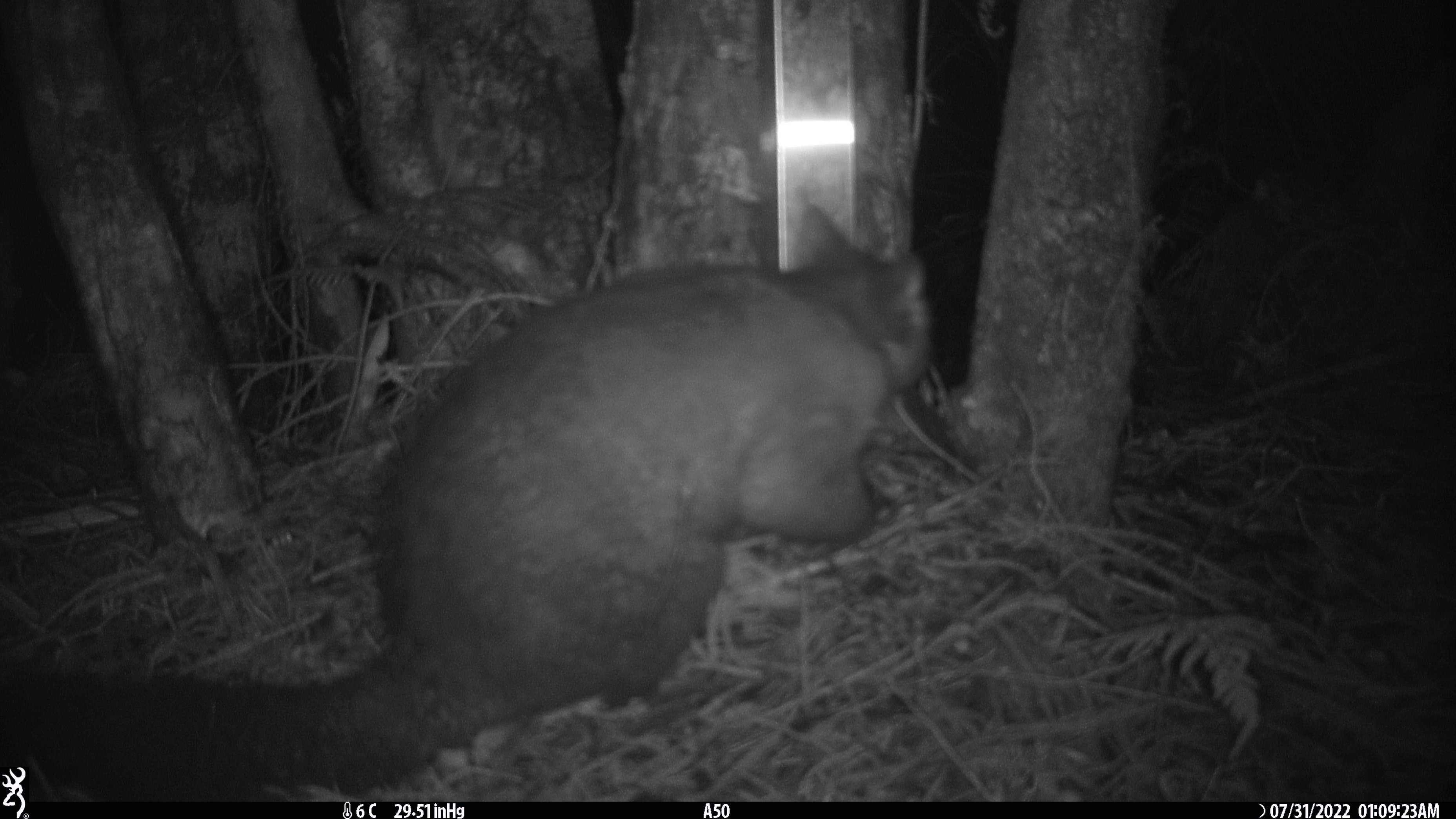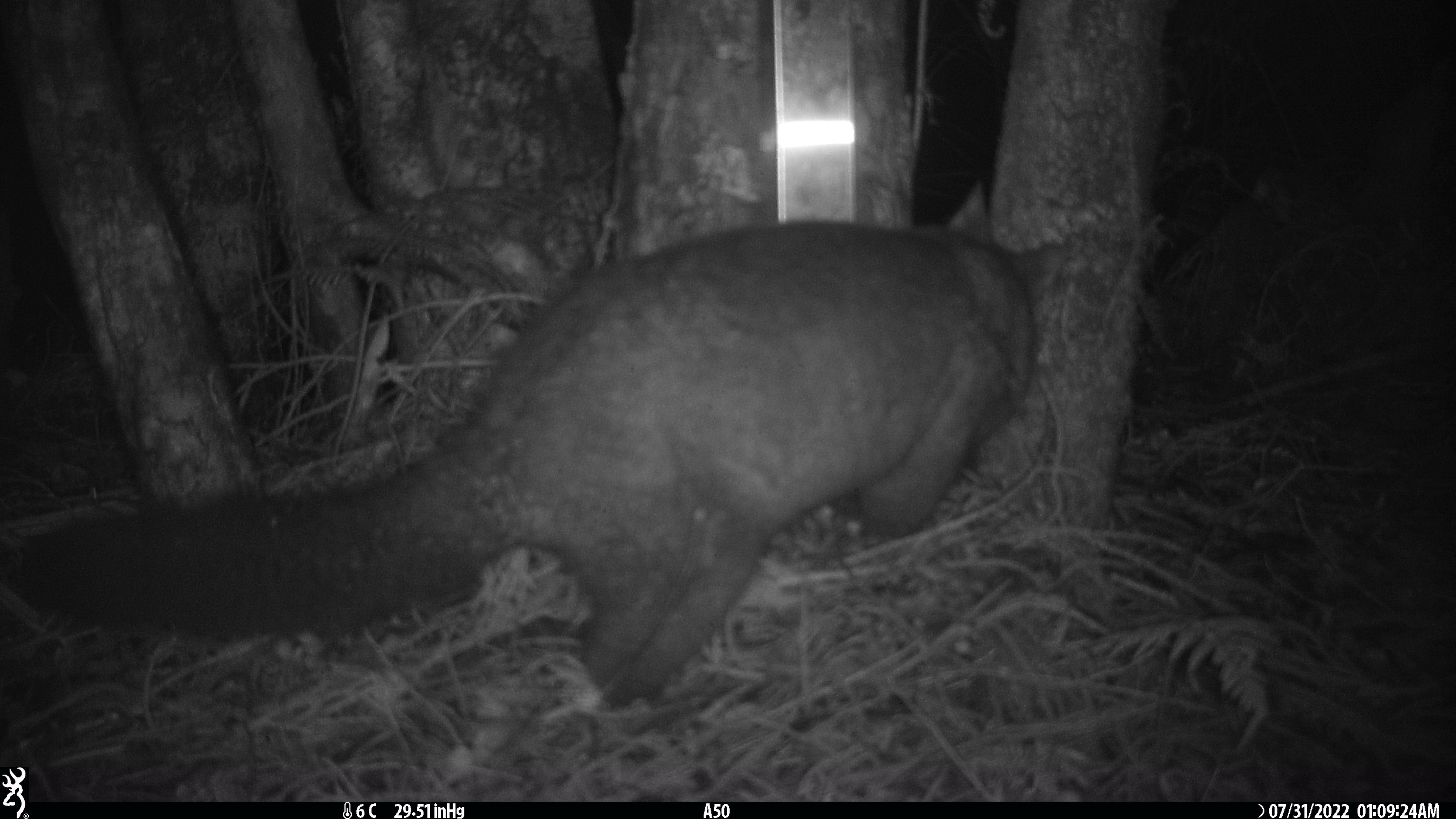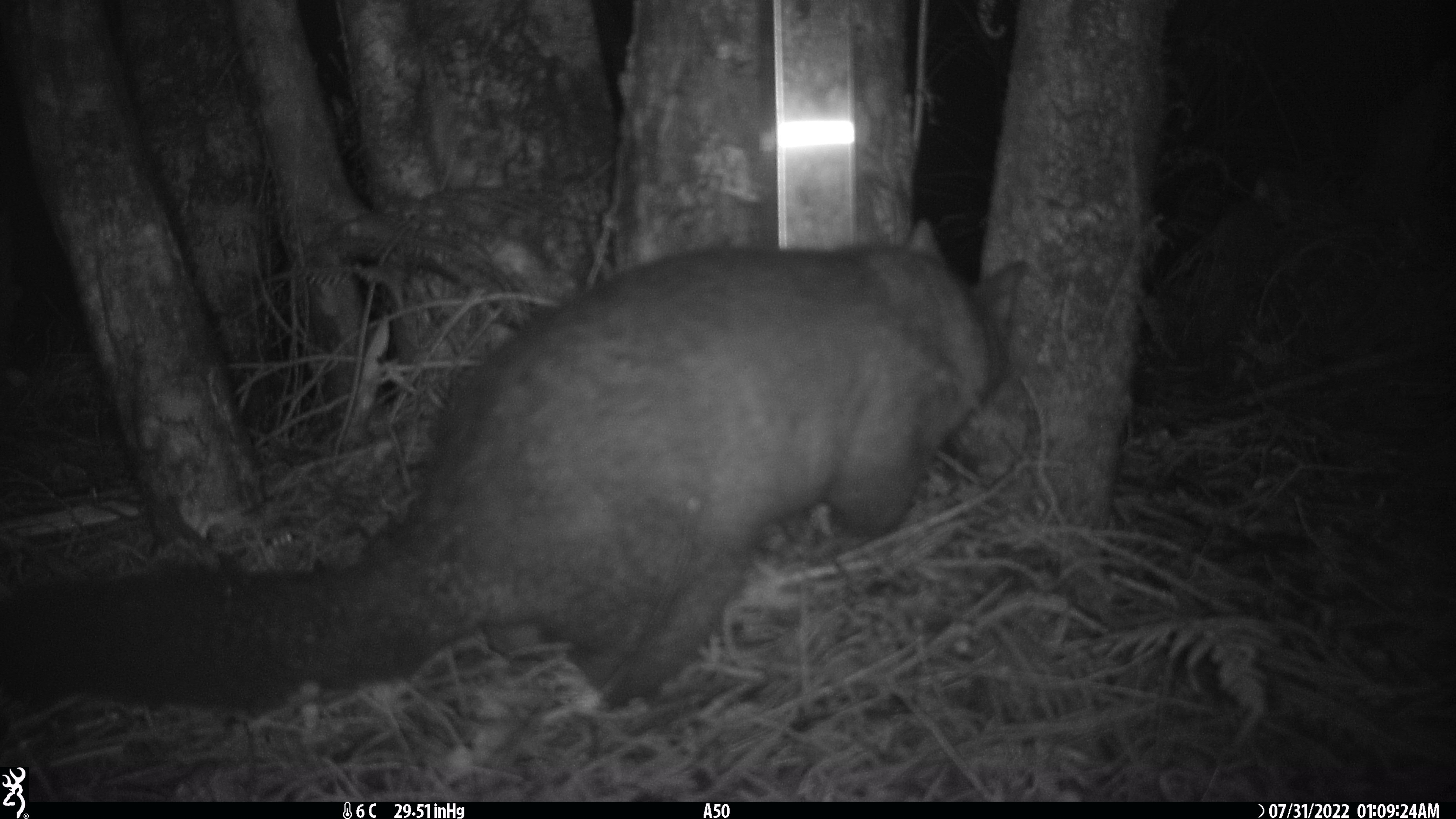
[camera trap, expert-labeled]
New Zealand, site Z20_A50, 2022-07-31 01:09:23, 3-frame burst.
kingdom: Animalia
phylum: Chordata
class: Mammalia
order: Diprotodontia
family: Phalangeridae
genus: Trichosurus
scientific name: Trichosurus vulpecula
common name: common brushtail possum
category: possum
Possum (common brushtail possum) (Trichosurus vulpecula).